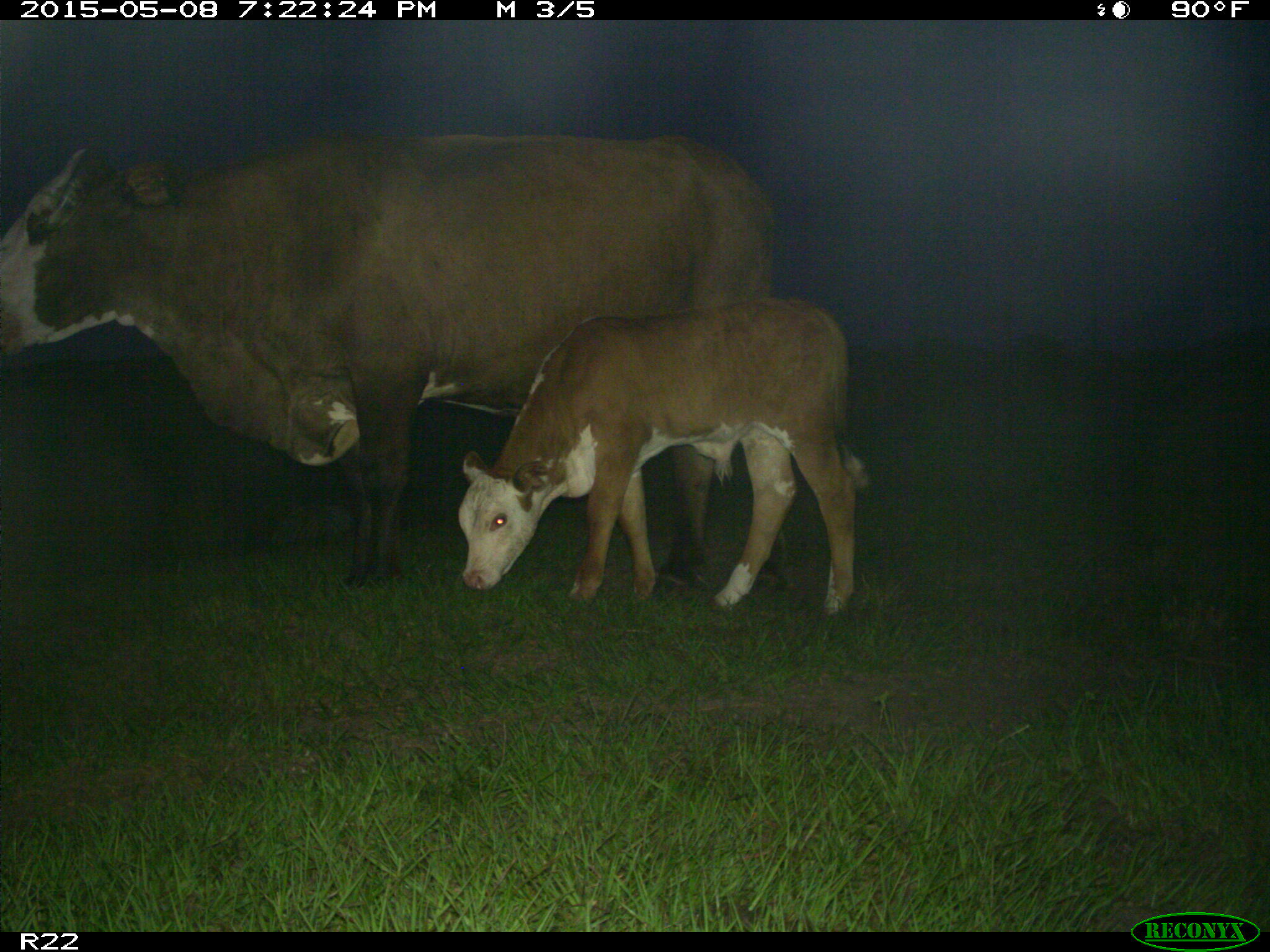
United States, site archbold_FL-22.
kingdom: Animalia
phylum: Chordata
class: Mammalia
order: Artiodactyla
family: Bovidae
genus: Bos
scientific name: Bos taurus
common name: domestic cow